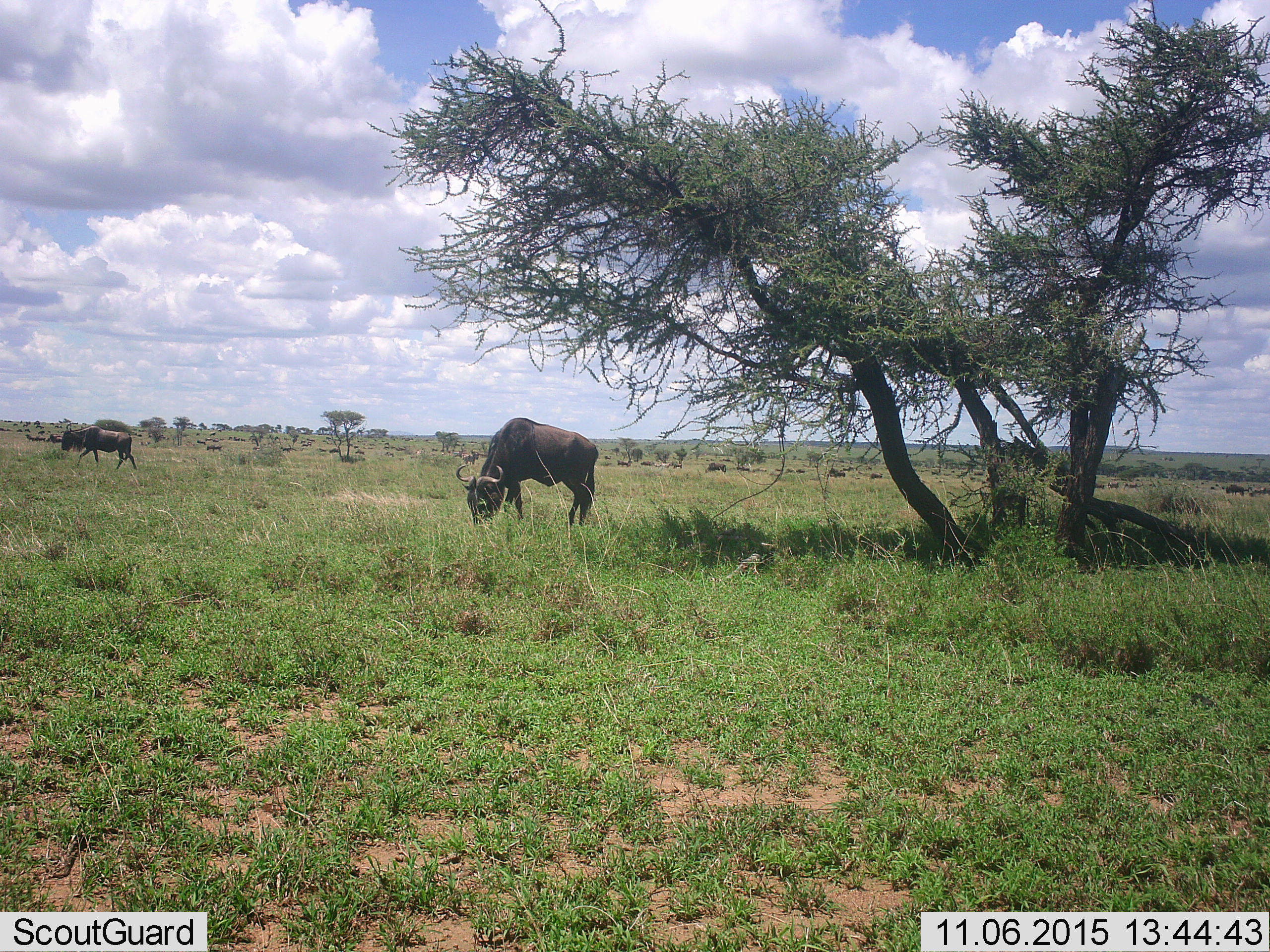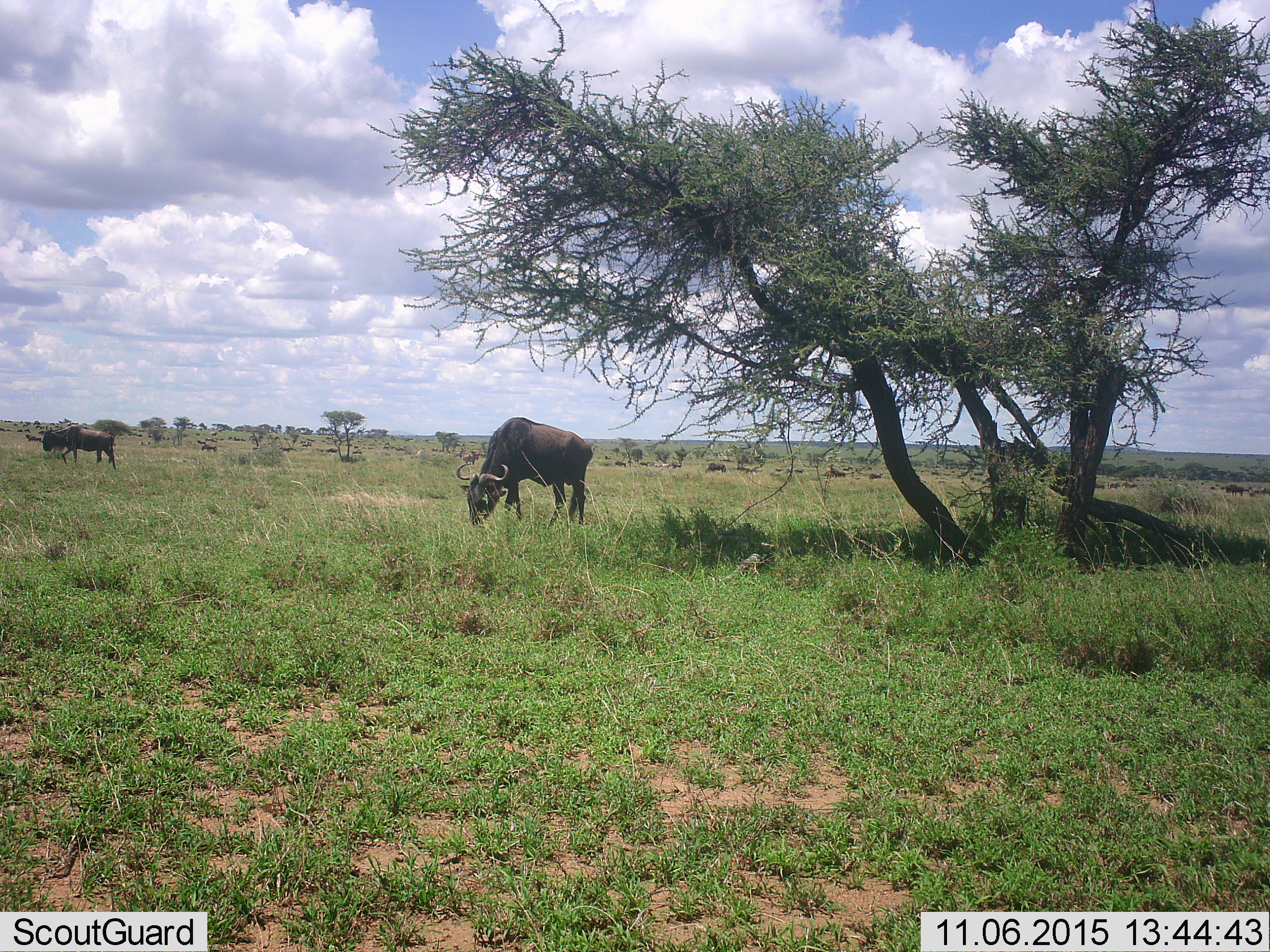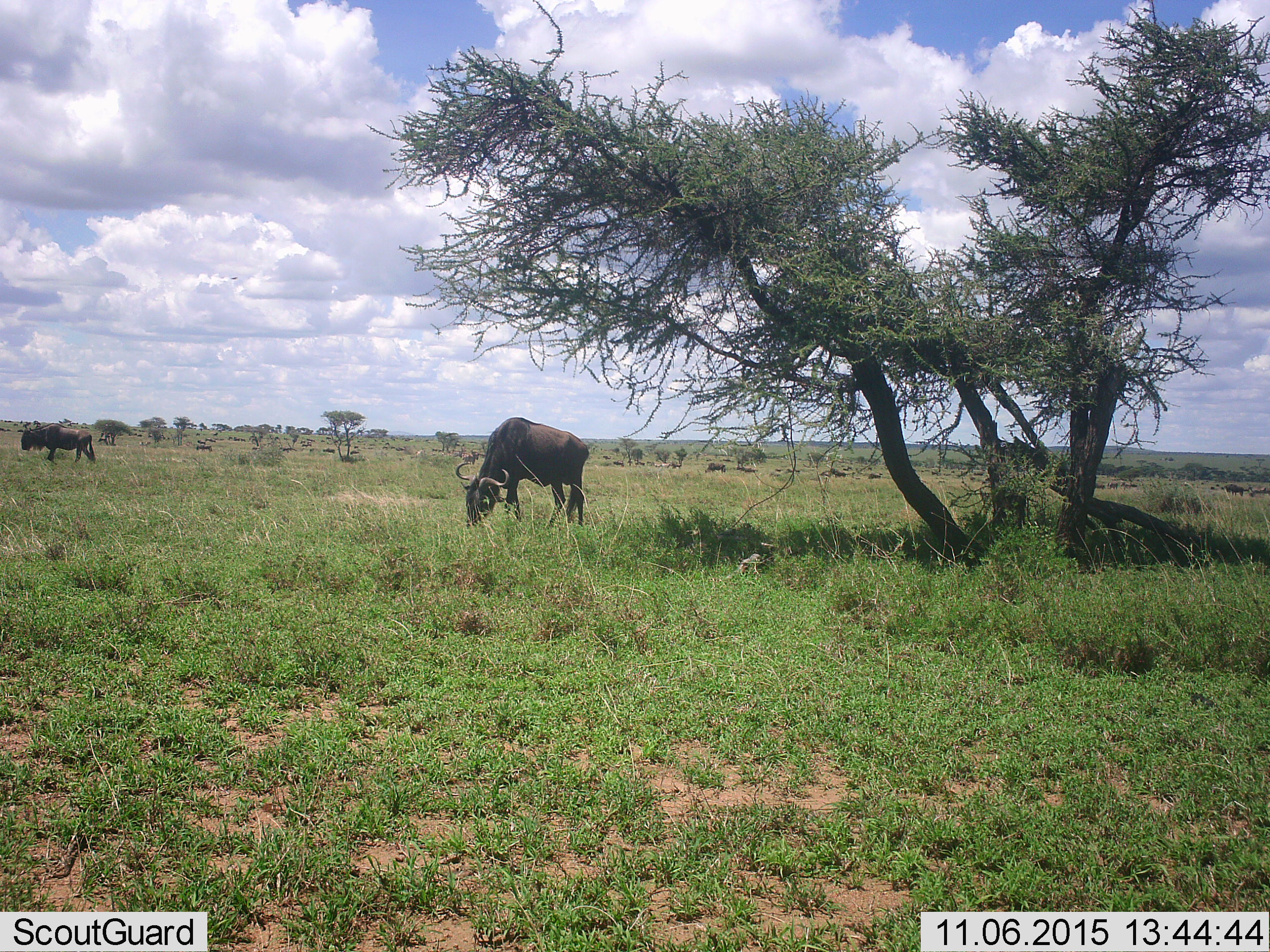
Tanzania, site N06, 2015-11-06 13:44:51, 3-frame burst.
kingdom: Animalia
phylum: Chordata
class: Mammalia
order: Artiodactyla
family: Bovidae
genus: Connochaetes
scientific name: Connochaetes taurinus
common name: blue wildebeest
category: wildebeest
Wildebeest (blue wildebeest) (Connochaetes taurinus), count 51+. Behavior (volunteer vote fractions): standing 50%, resting 20%, moving 60%, interacting 0%. Young present (vote fraction): 0%. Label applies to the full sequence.